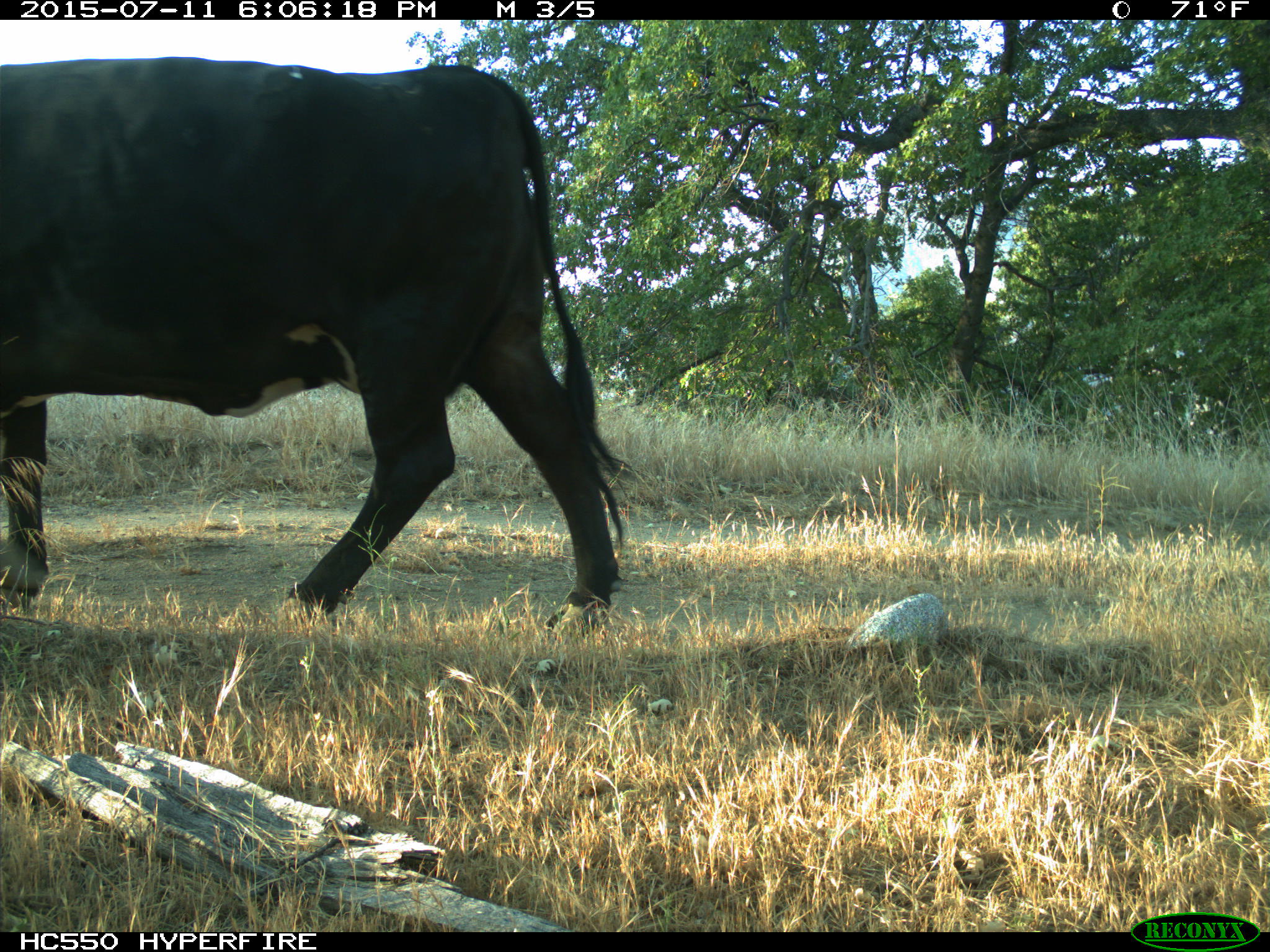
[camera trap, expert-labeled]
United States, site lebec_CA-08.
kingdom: Animalia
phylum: Chordata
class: Mammalia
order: Artiodactyla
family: Bovidae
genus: Bos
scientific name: Bos taurus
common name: domestic cow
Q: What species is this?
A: Bos taurus (domestic cow).